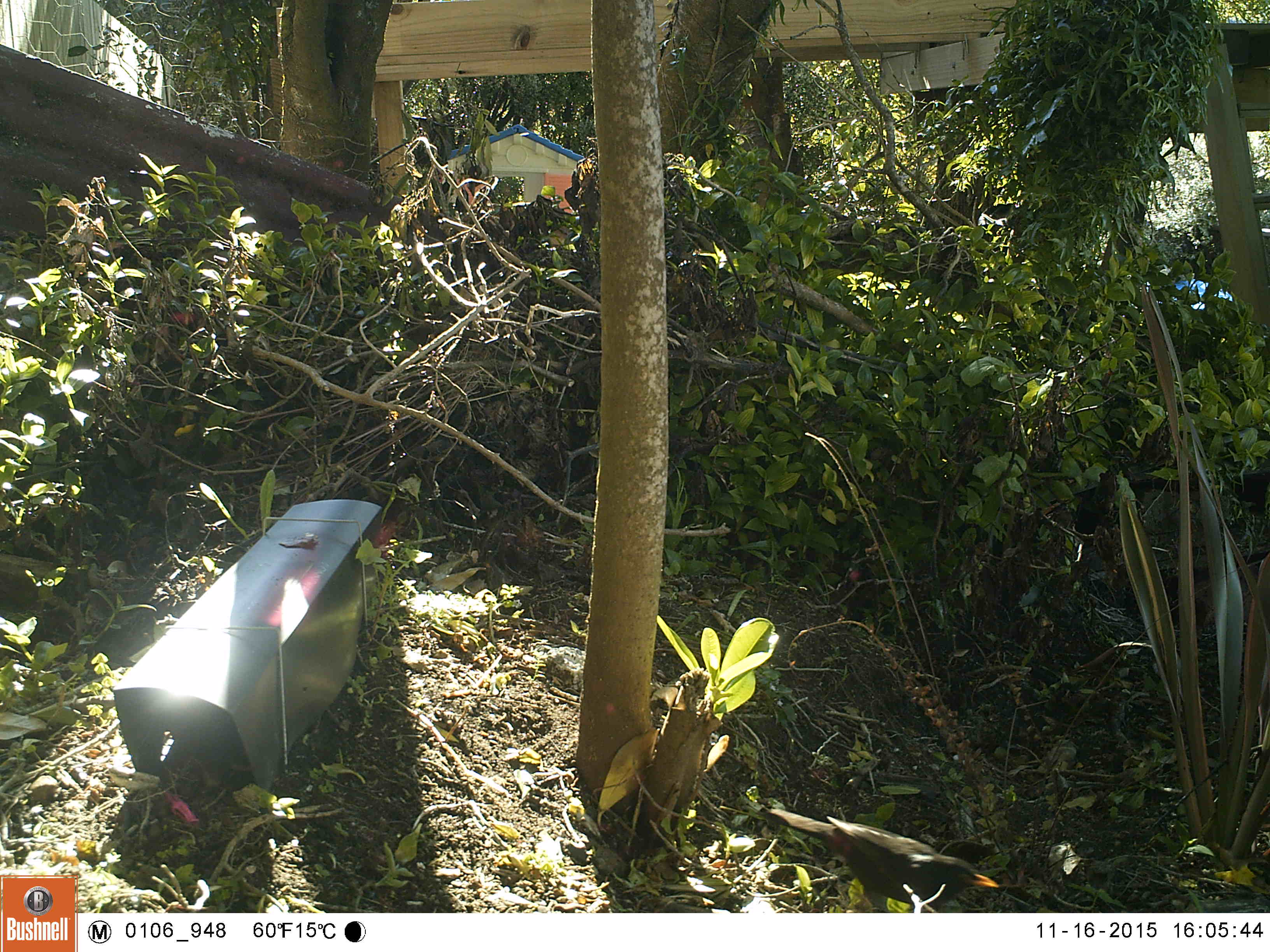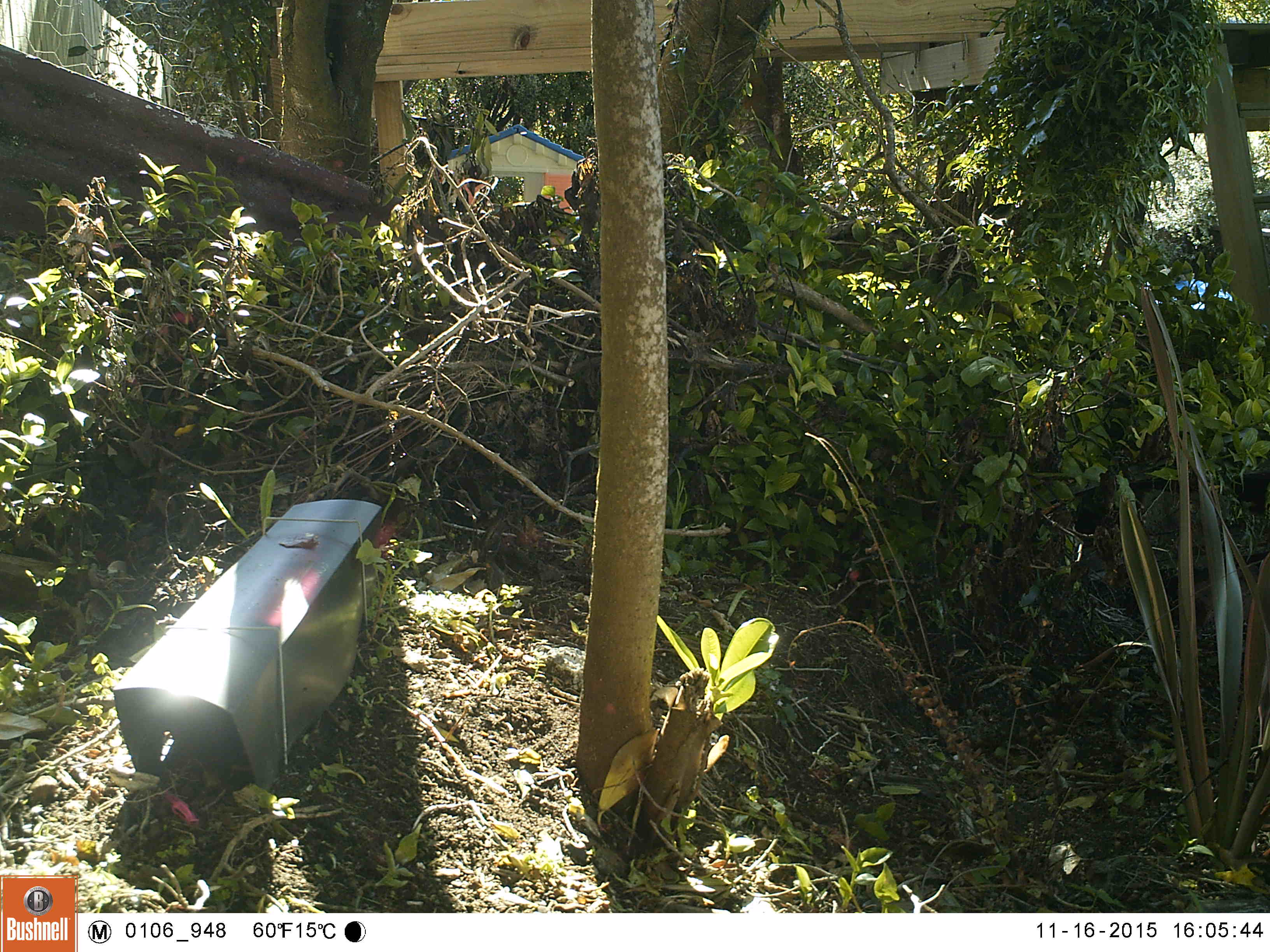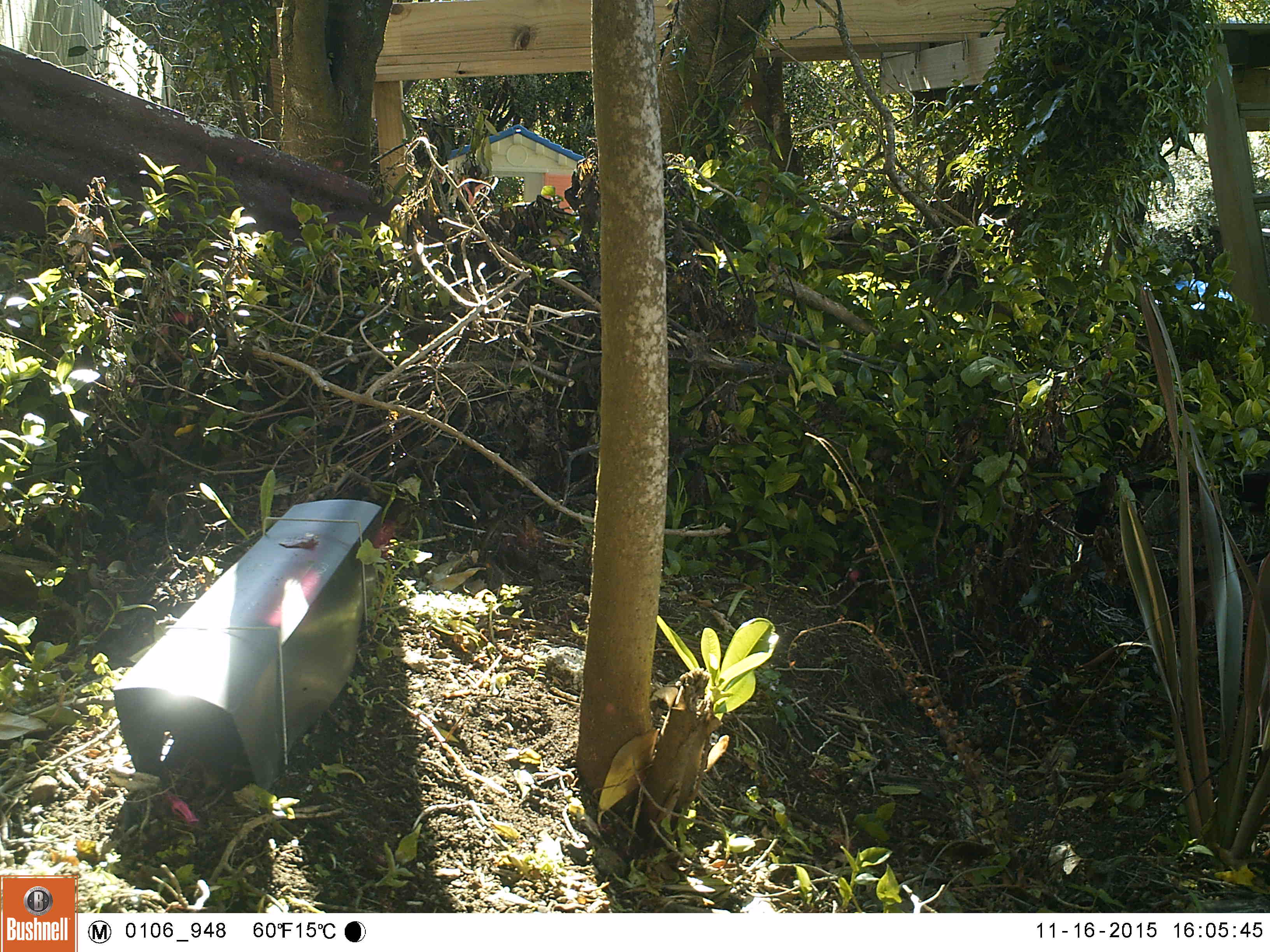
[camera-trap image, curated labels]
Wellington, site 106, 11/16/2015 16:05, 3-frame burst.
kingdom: Animalia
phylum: Chordata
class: Aves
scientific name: Aves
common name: bird